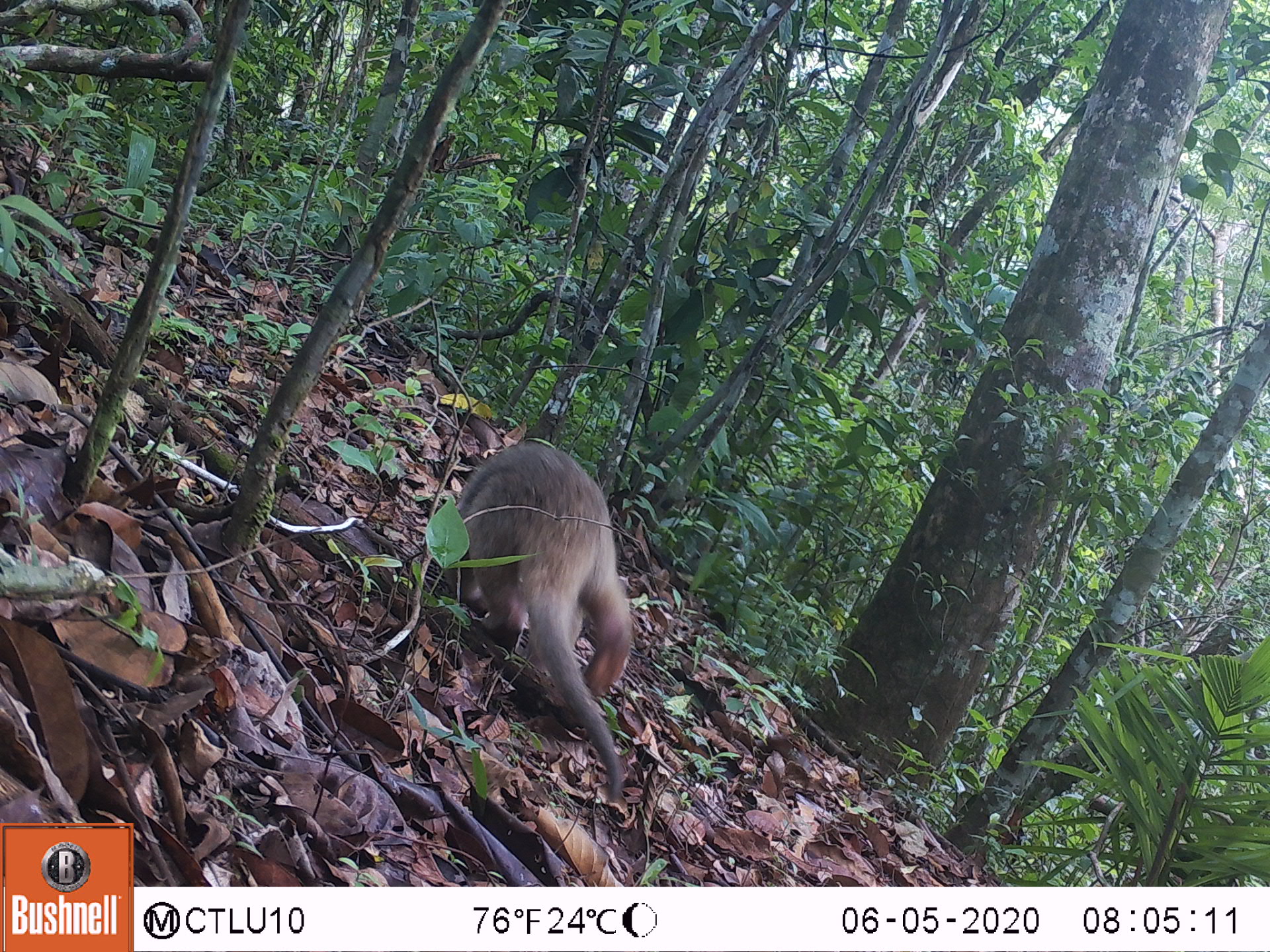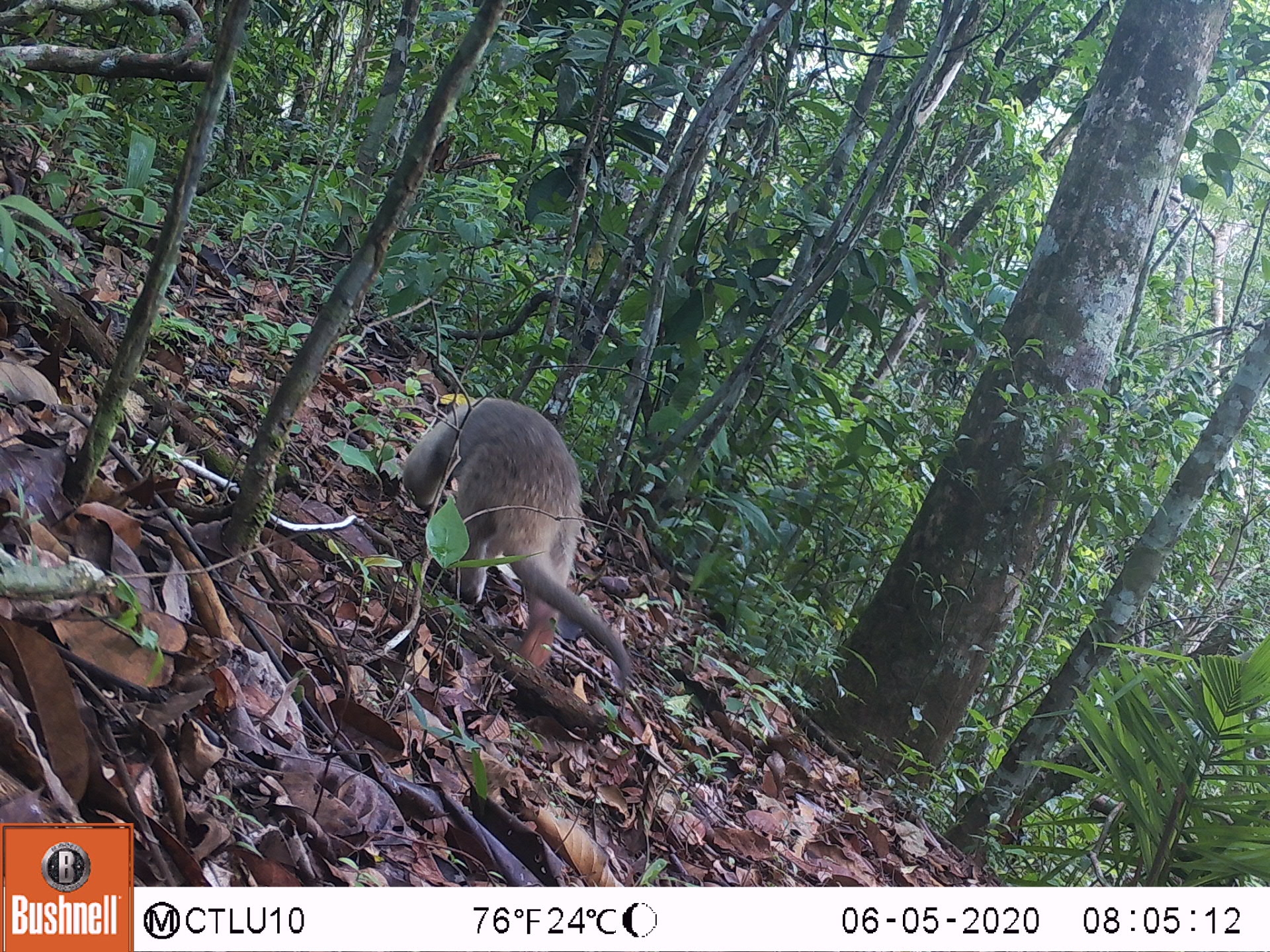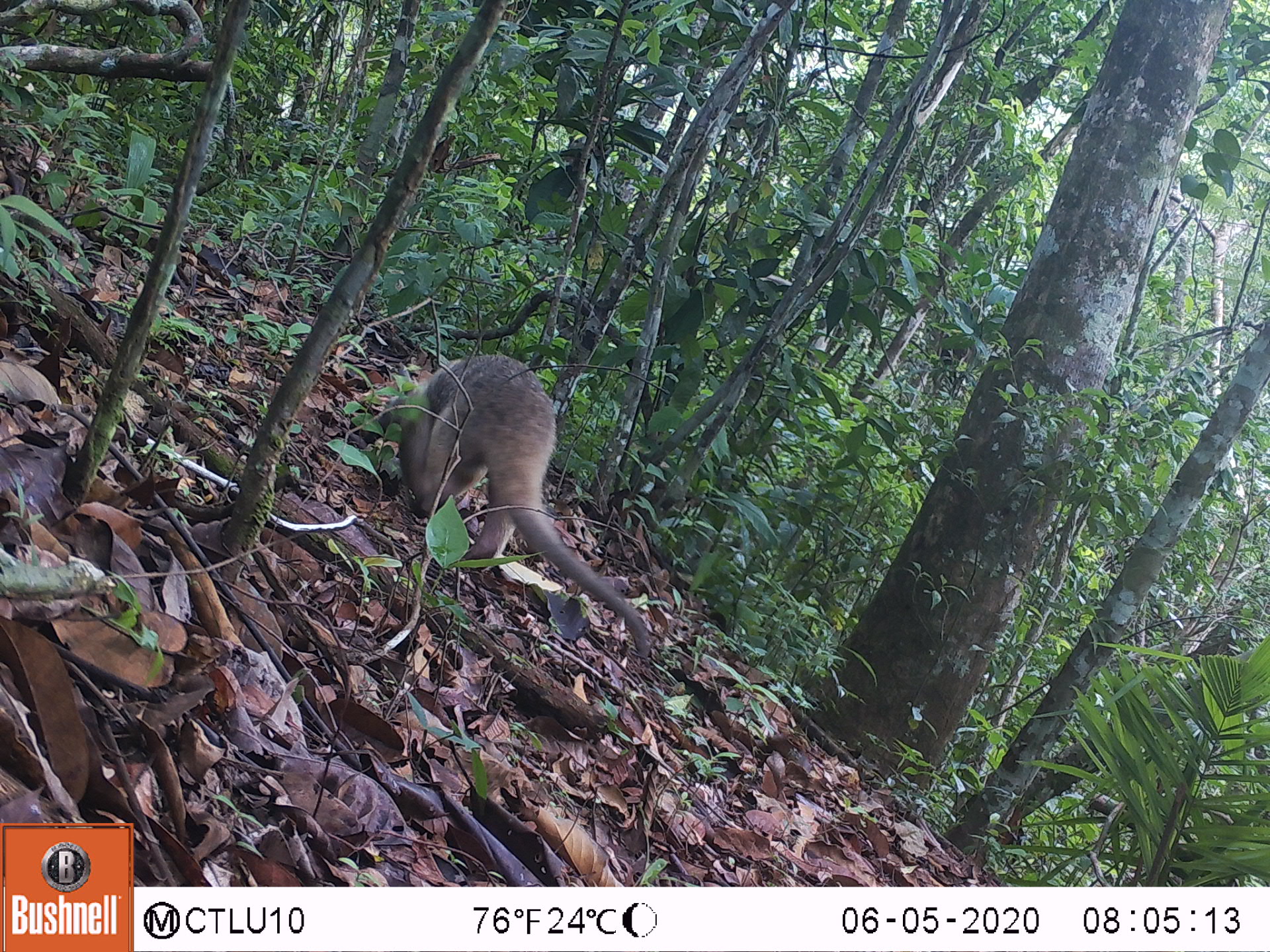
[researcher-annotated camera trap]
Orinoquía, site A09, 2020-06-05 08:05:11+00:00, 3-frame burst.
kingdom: Animalia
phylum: Chordata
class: Mammalia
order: Pilosa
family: Myrmecophagidae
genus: Tamandua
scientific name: Tamandua tetradactyla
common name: southern tamandua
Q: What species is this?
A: Southern tamandua (Tamandua tetradactyla).